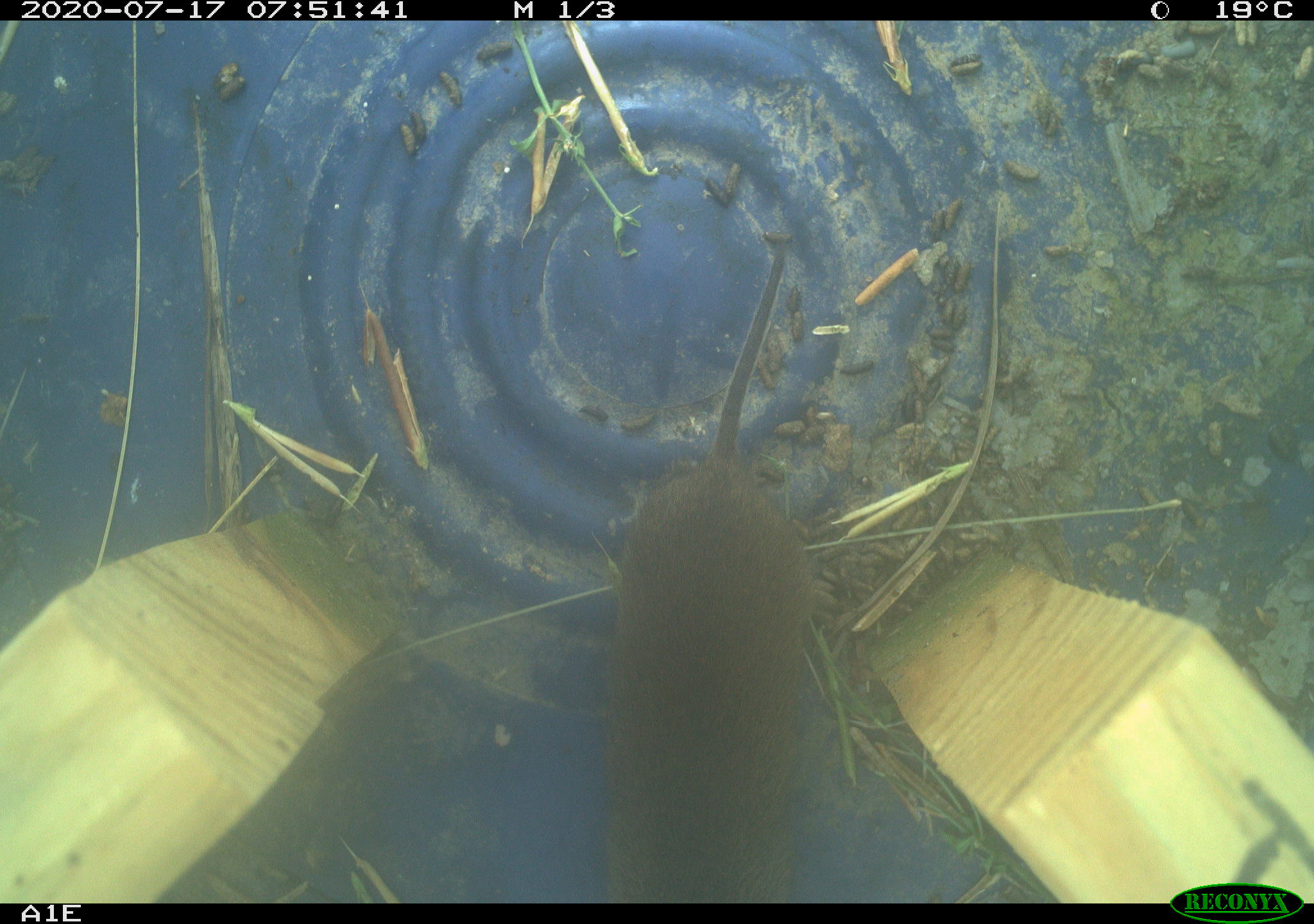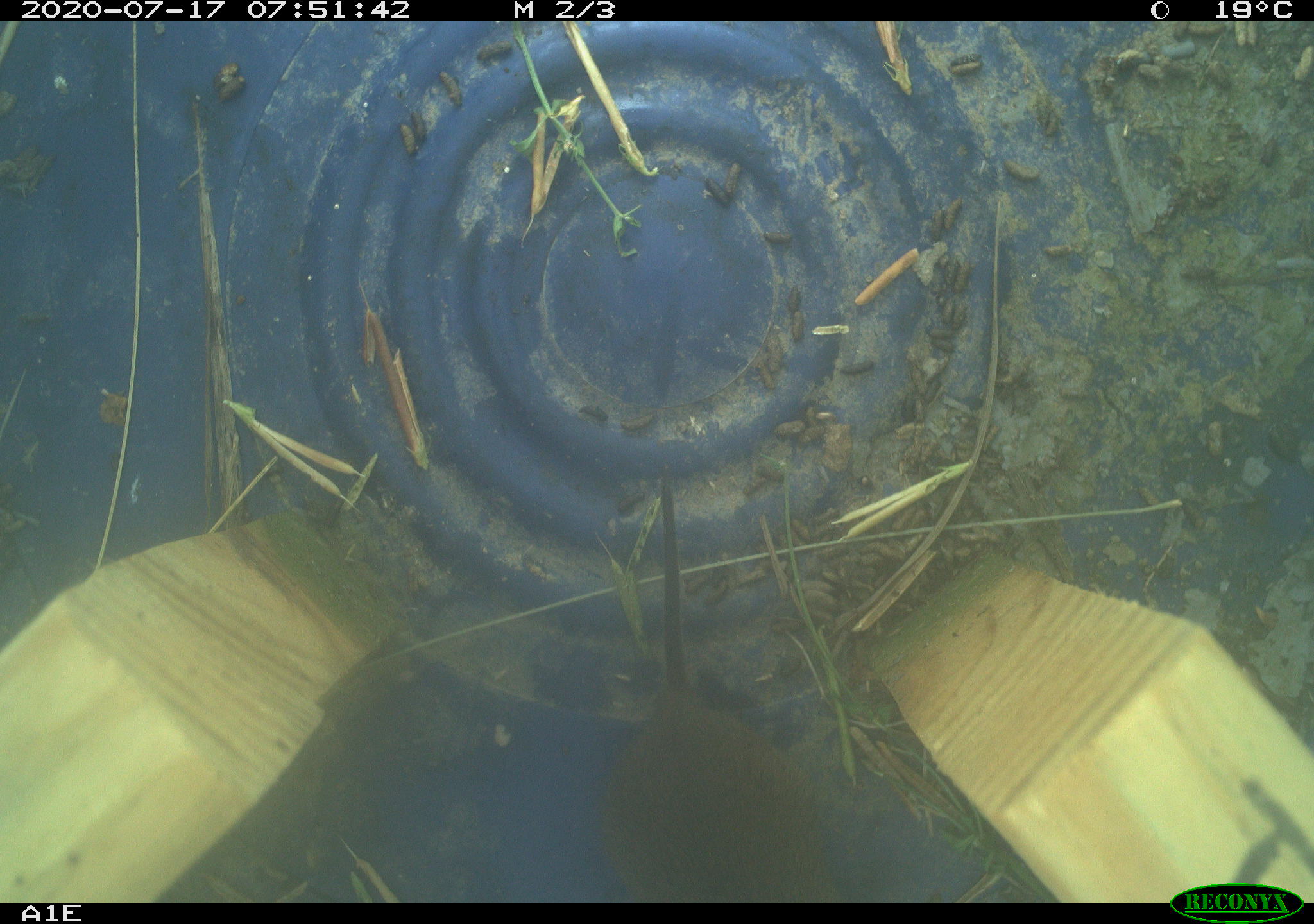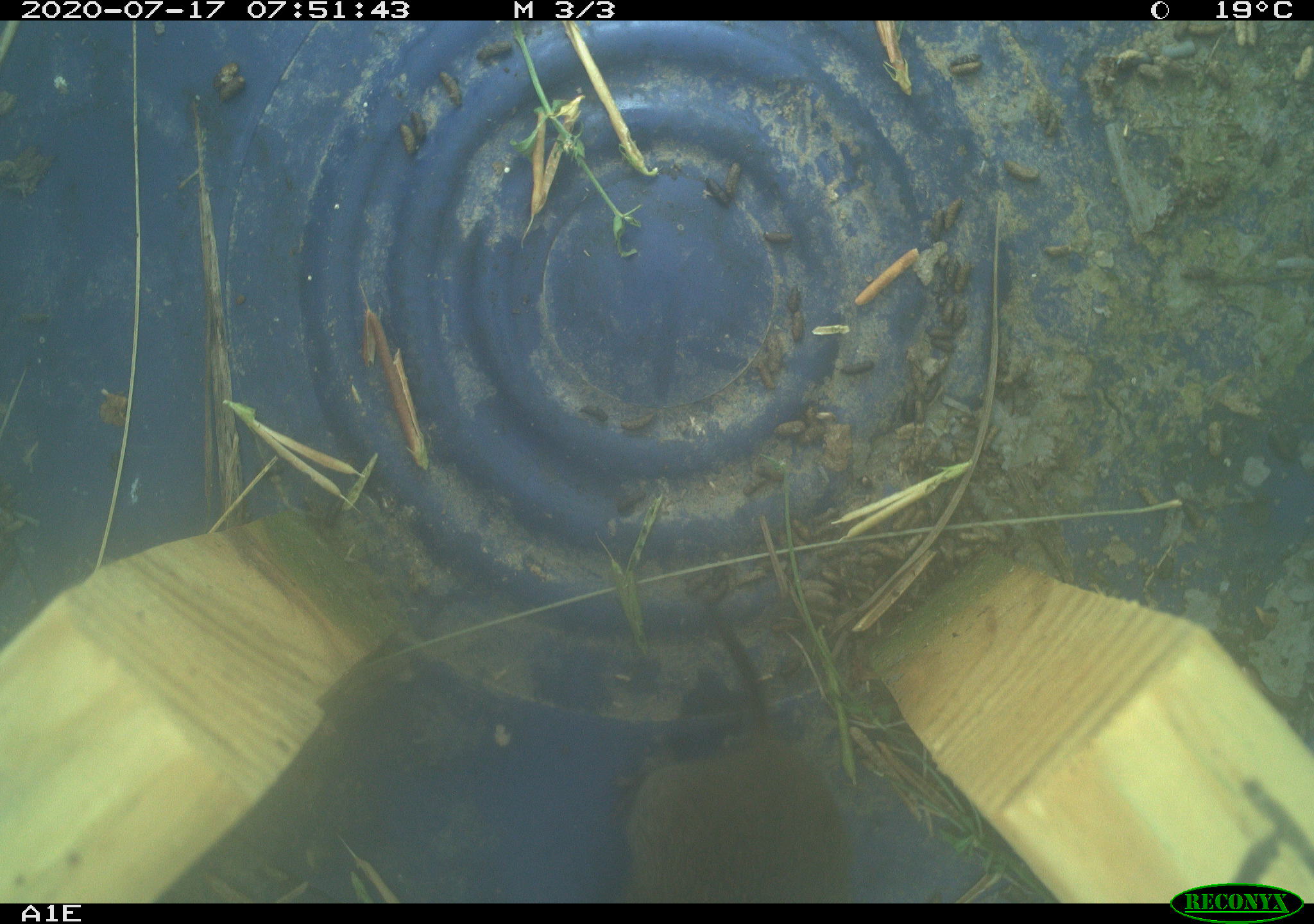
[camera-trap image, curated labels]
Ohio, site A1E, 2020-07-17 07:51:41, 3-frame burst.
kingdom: Animalia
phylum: Chordata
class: Mammalia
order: Rodentia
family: Cricetidae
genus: Microtus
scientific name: Microtus pennsylvanicus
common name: meadow vole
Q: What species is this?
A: Meadow vole (Microtus pennsylvanicus).